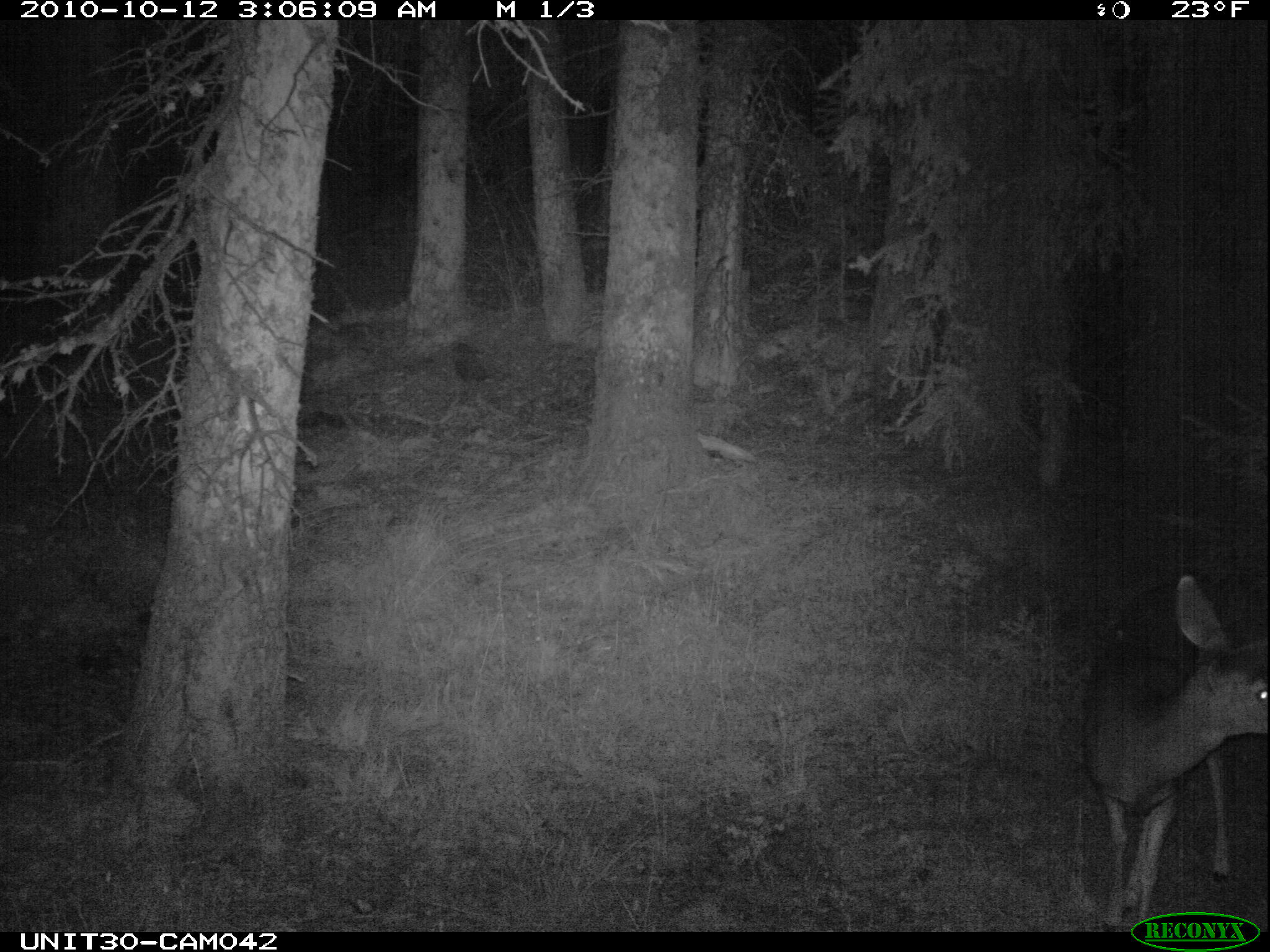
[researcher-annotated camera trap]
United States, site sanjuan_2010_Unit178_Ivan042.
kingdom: Animalia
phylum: Chordata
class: Mammalia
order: Artiodactyla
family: Cervidae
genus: Odocoileus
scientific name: Odocoileus hemionus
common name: mule deer